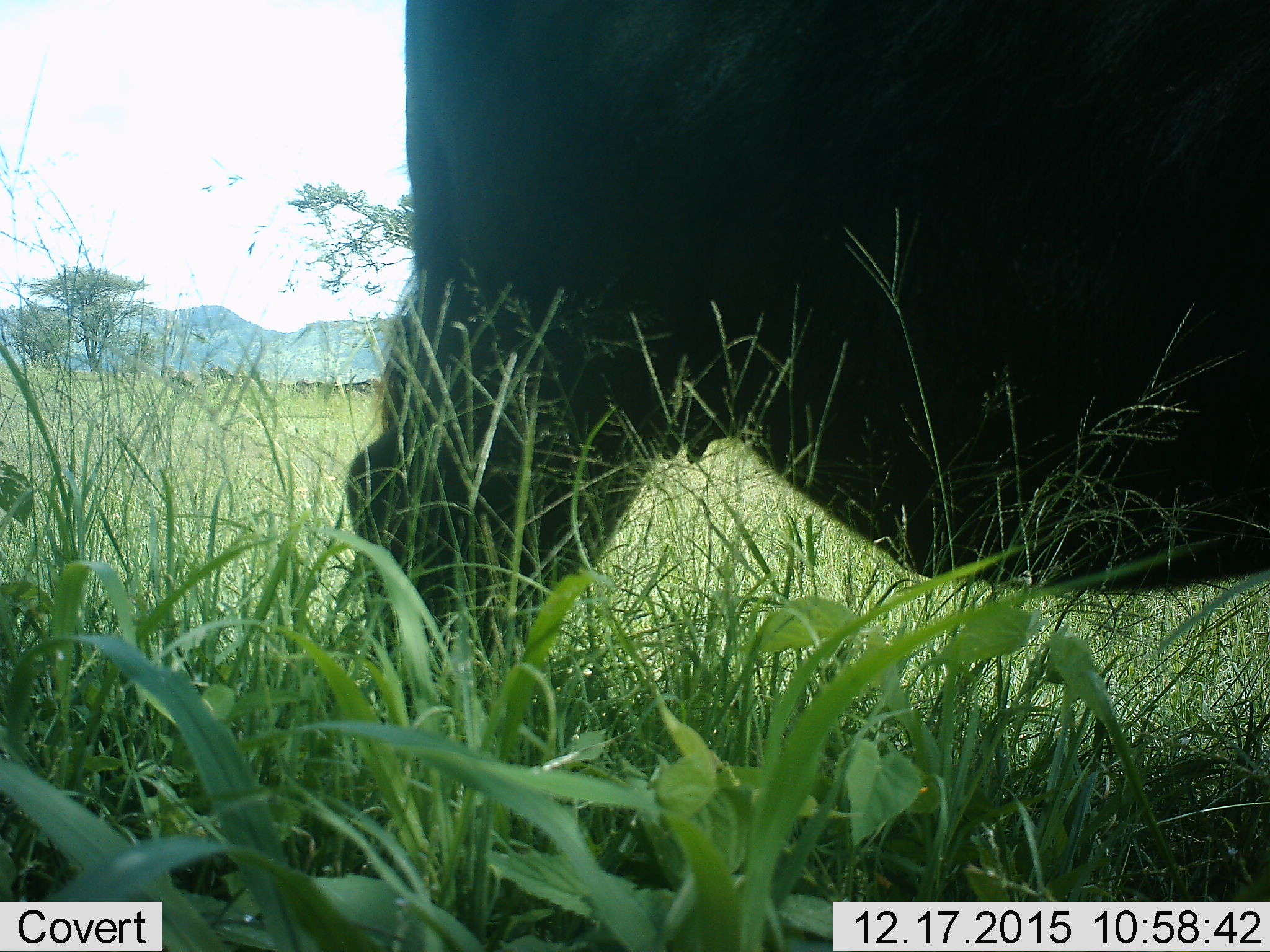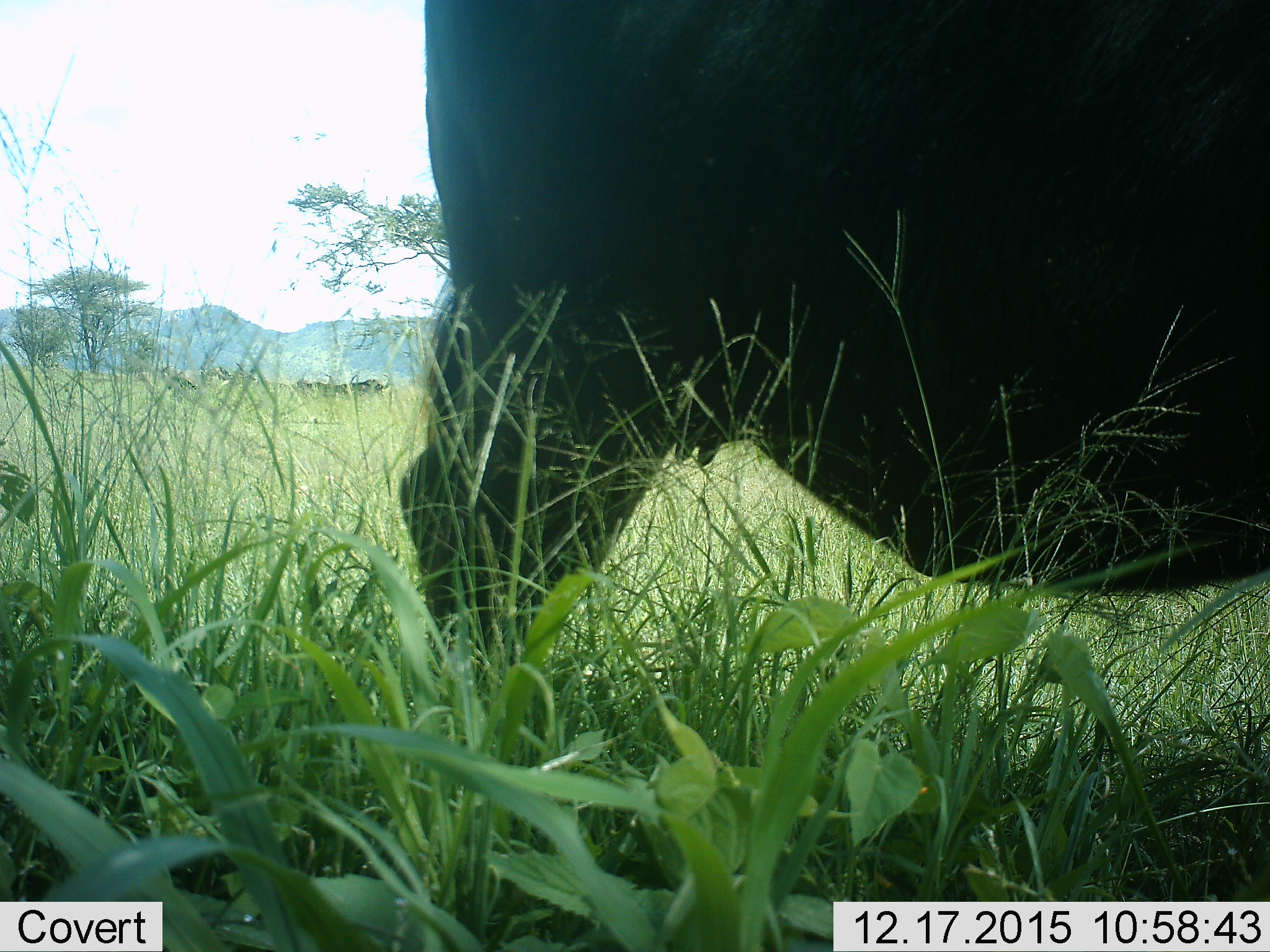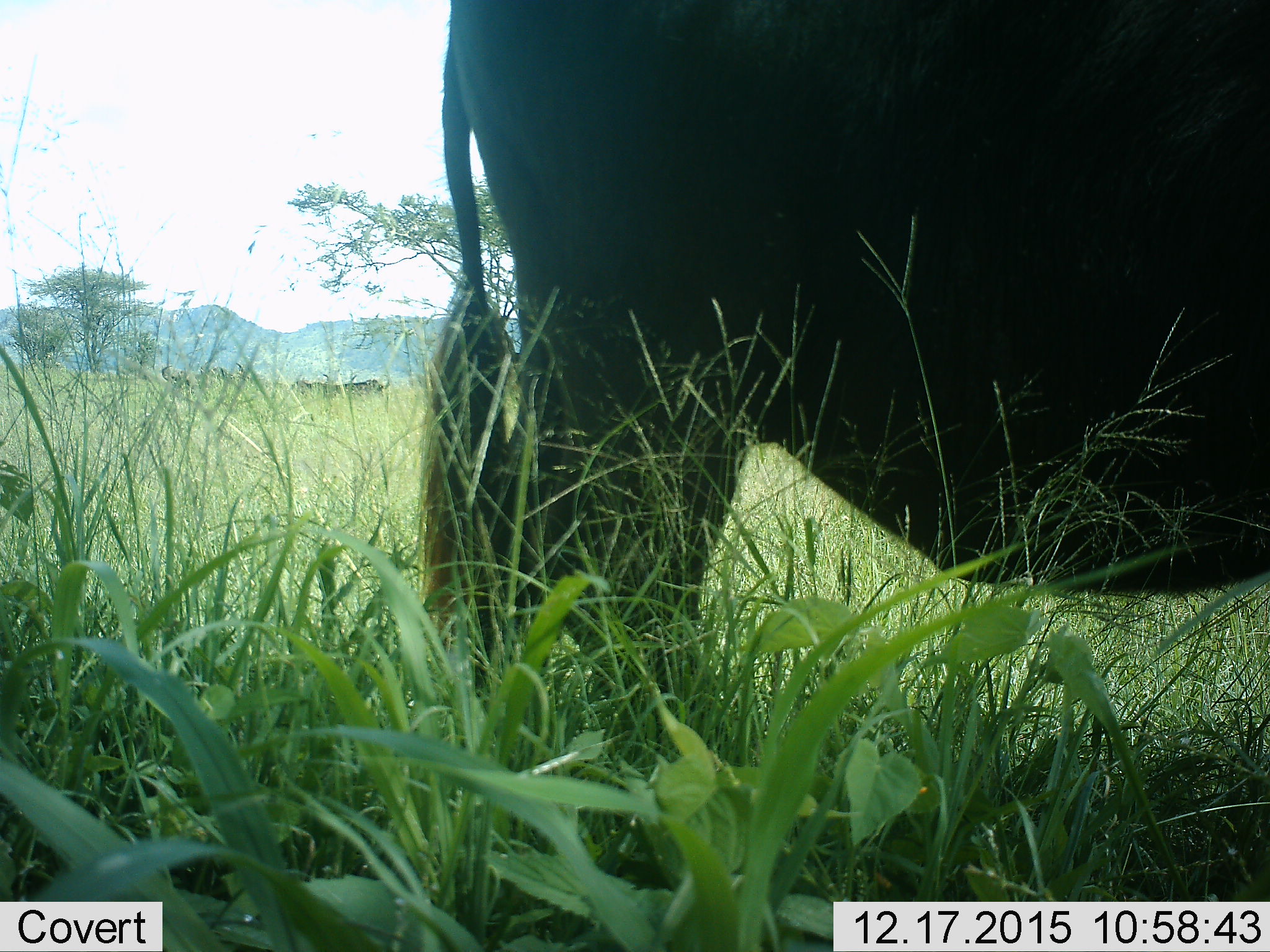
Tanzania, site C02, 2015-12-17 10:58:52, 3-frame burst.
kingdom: Animalia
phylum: Chordata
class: Mammalia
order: Artiodactyla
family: Bovidae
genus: Syncerus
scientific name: Syncerus caffer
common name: cape buffalo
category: buffalo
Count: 1.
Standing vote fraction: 90%.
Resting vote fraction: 10%.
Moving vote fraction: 10%.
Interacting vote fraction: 0%.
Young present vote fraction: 0%.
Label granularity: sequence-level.